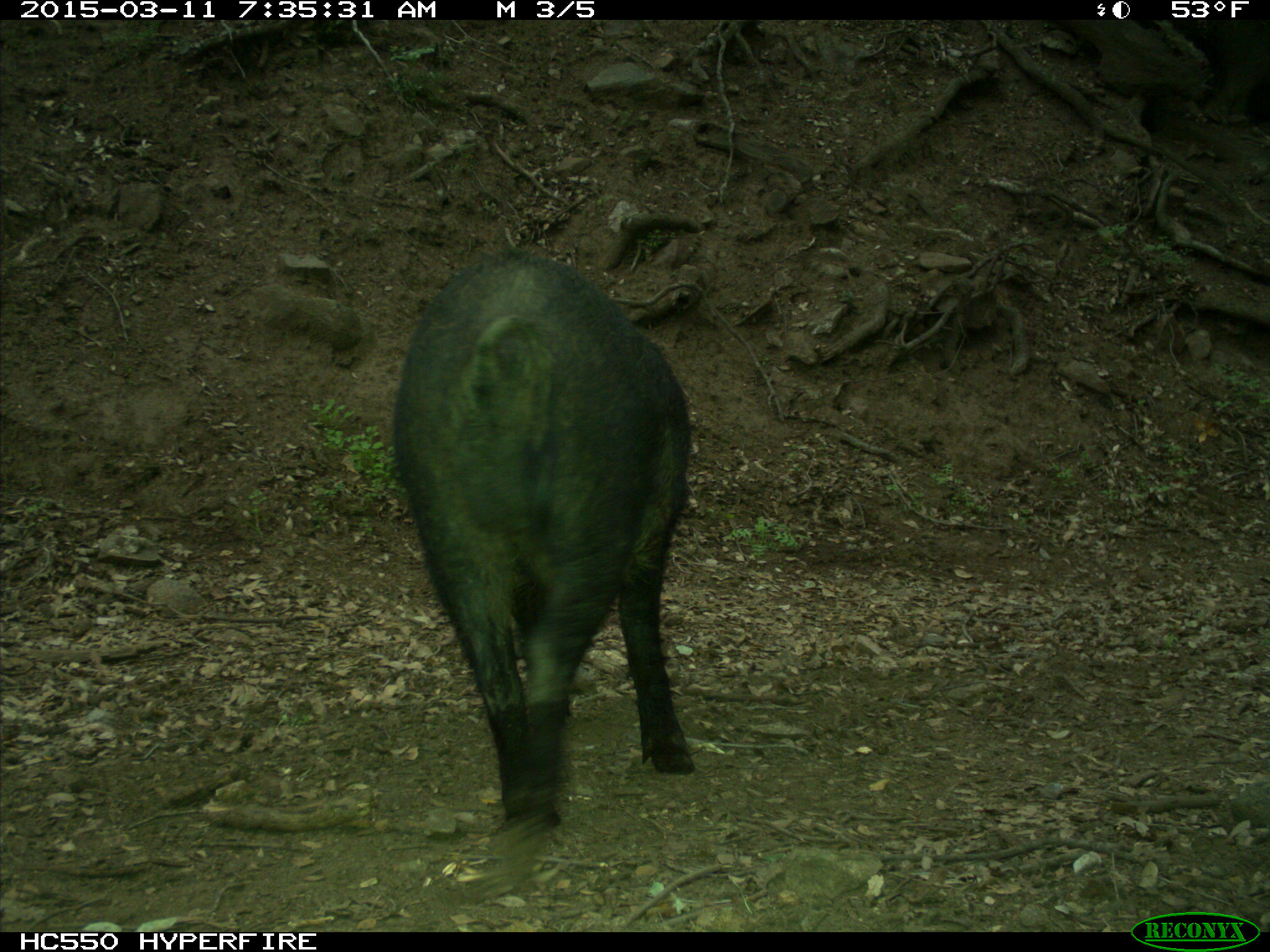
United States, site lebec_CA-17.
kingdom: Animalia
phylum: Chordata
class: Mammalia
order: Artiodactyla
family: Suidae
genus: Sus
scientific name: Sus scrofa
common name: wild boar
Sus scrofa (wild boar).